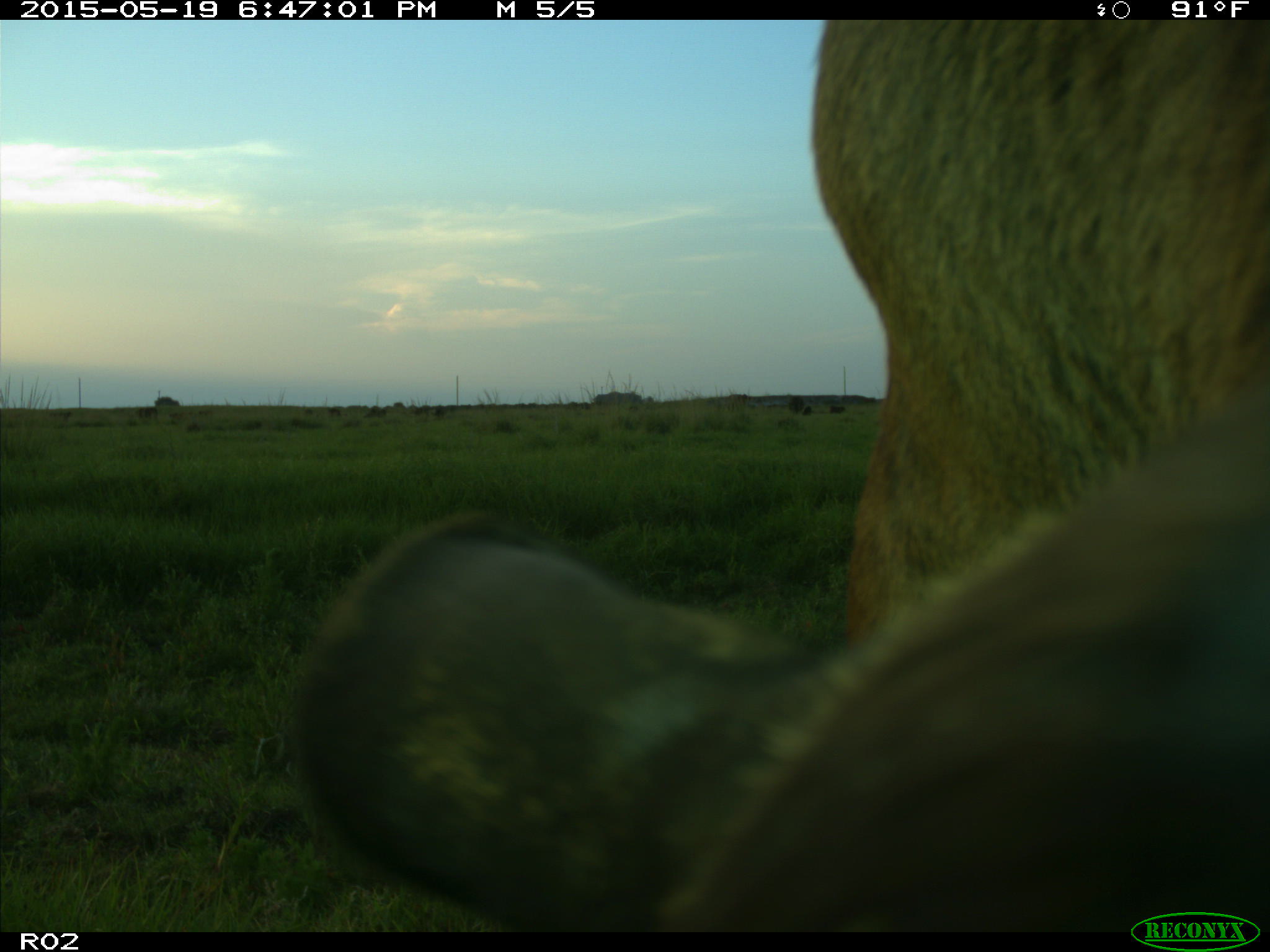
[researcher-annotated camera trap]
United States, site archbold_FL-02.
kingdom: Animalia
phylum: Chordata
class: Mammalia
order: Artiodactyla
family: Bovidae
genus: Bos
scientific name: Bos taurus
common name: domestic cow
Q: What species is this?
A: Bos taurus (domestic cow).